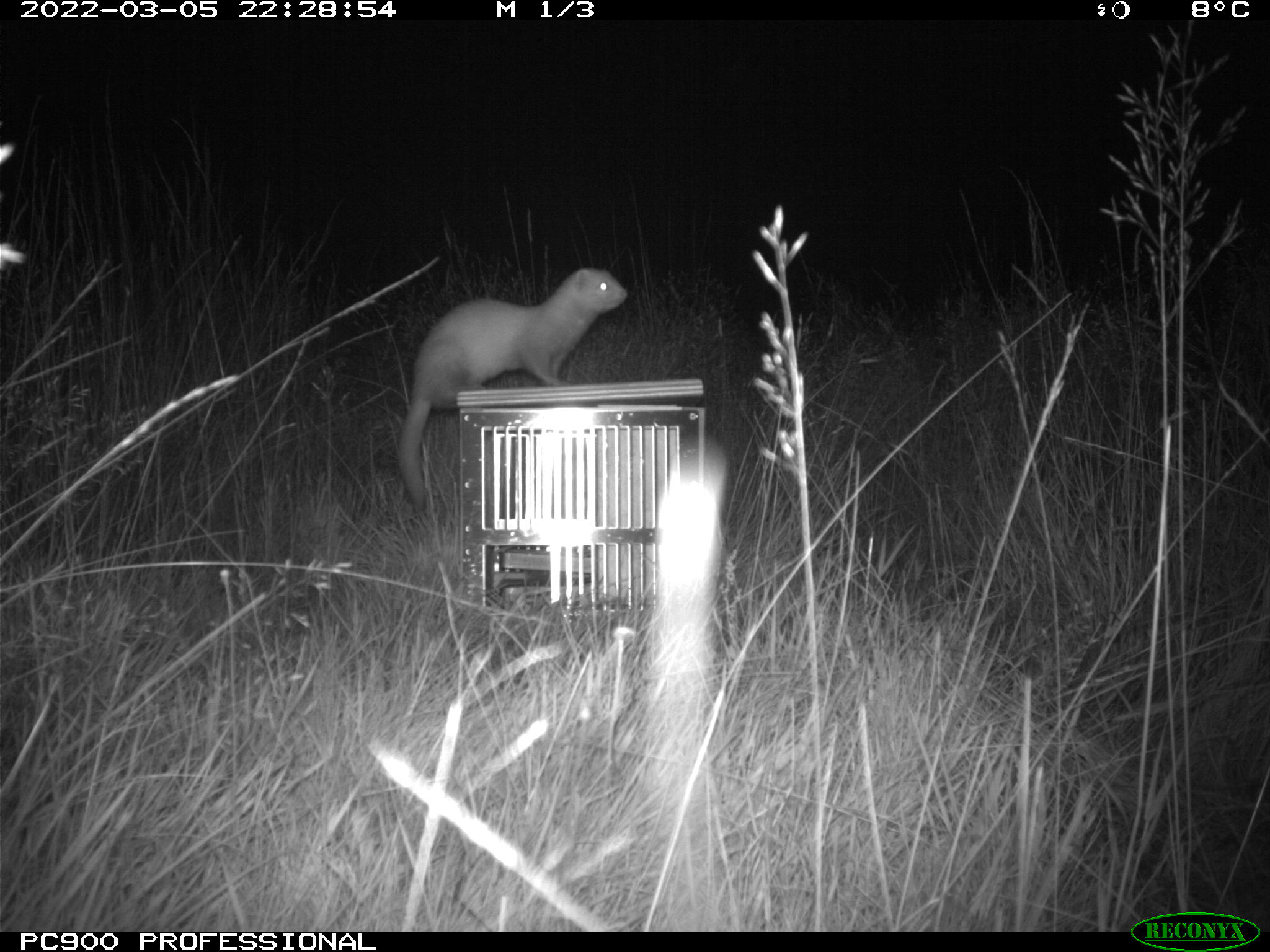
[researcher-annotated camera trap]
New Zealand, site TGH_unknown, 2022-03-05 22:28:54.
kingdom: Animalia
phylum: Chordata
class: Mammalia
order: Carnivora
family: Mustelidae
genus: Mustela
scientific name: Mustela furo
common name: ferret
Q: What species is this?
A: Ferret (Mustela furo).